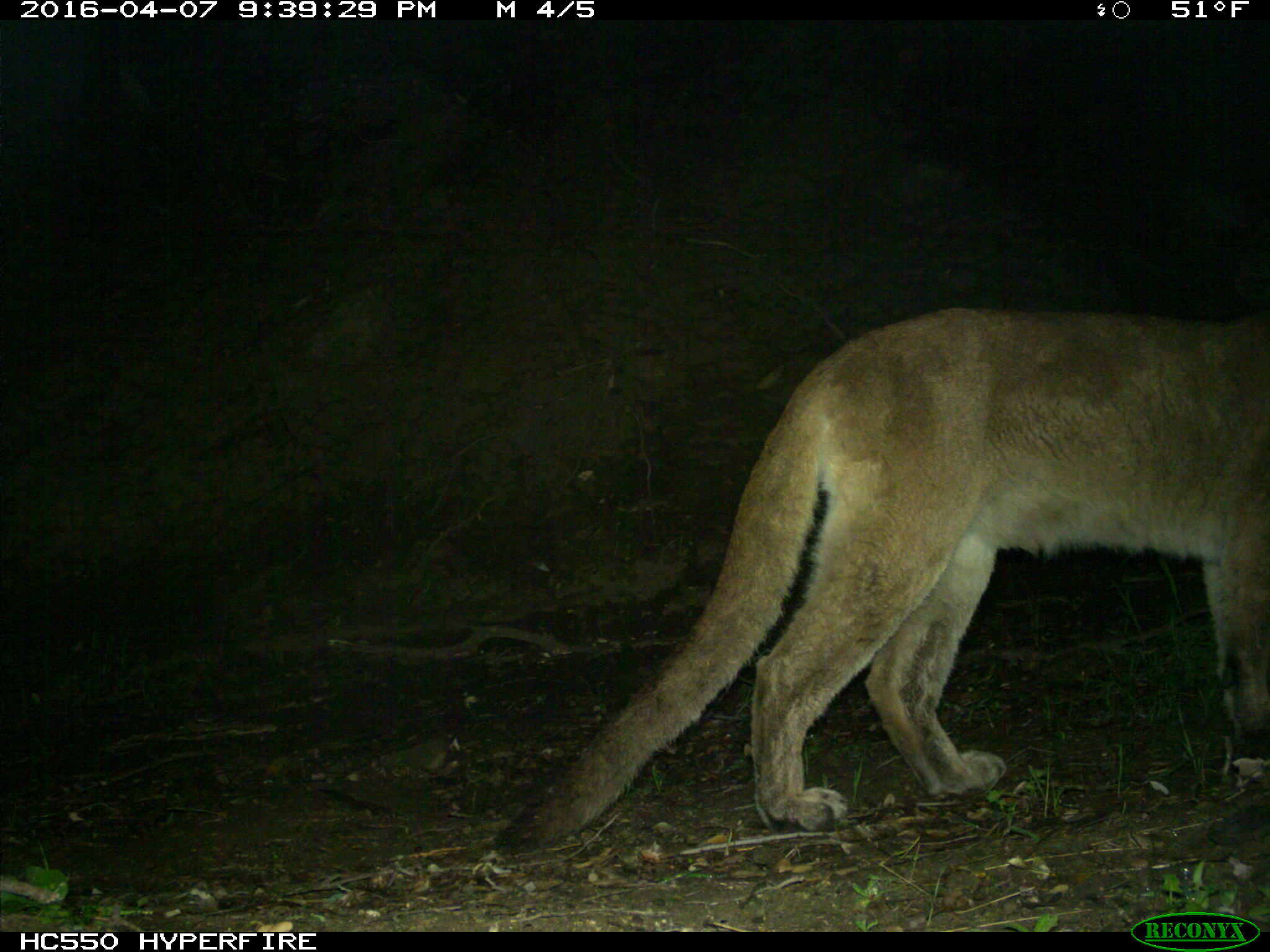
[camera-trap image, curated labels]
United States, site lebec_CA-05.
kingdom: Animalia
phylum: Chordata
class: Mammalia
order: Carnivora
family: Felidae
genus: Puma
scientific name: Puma concolor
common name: mountain lion